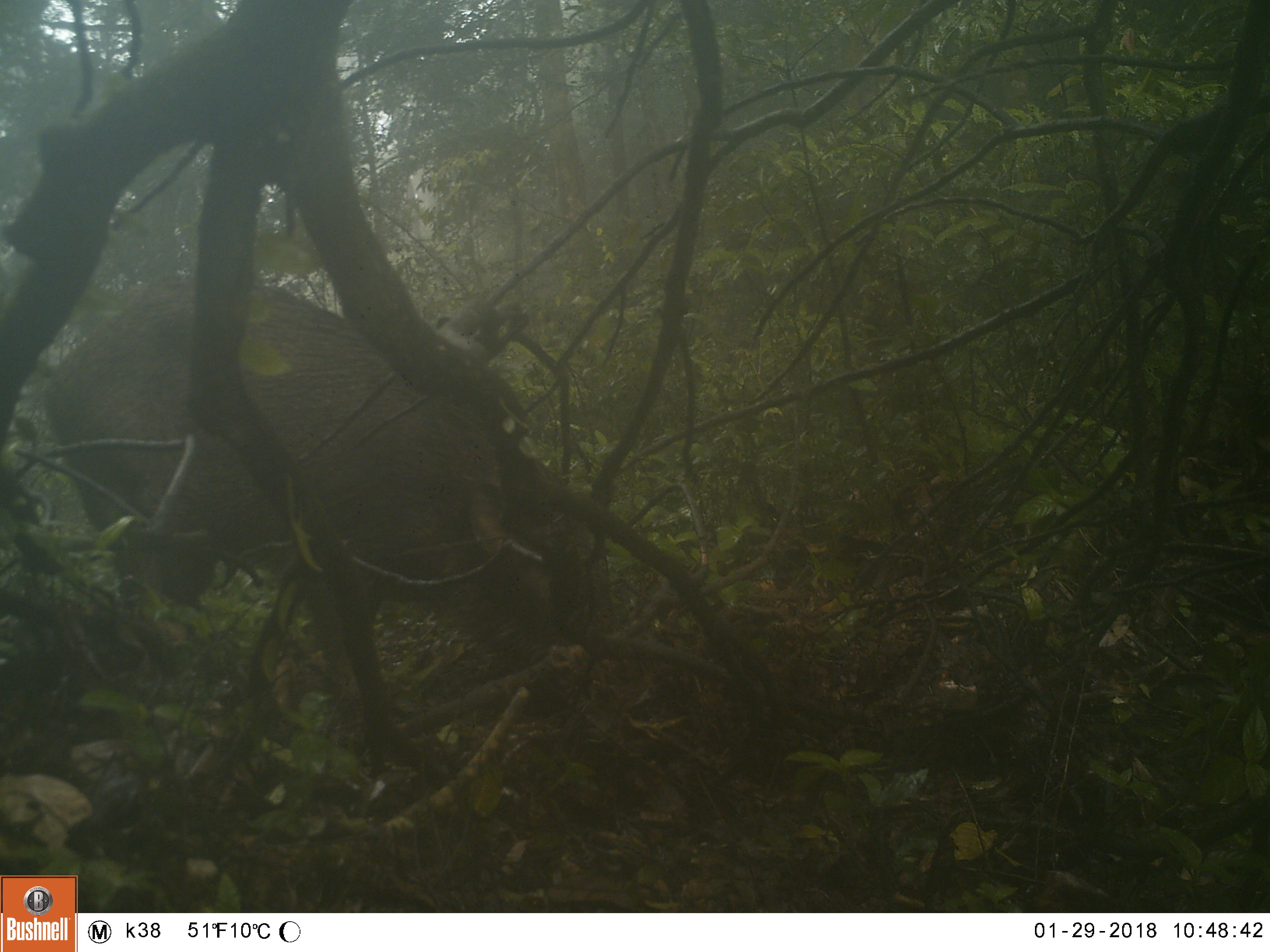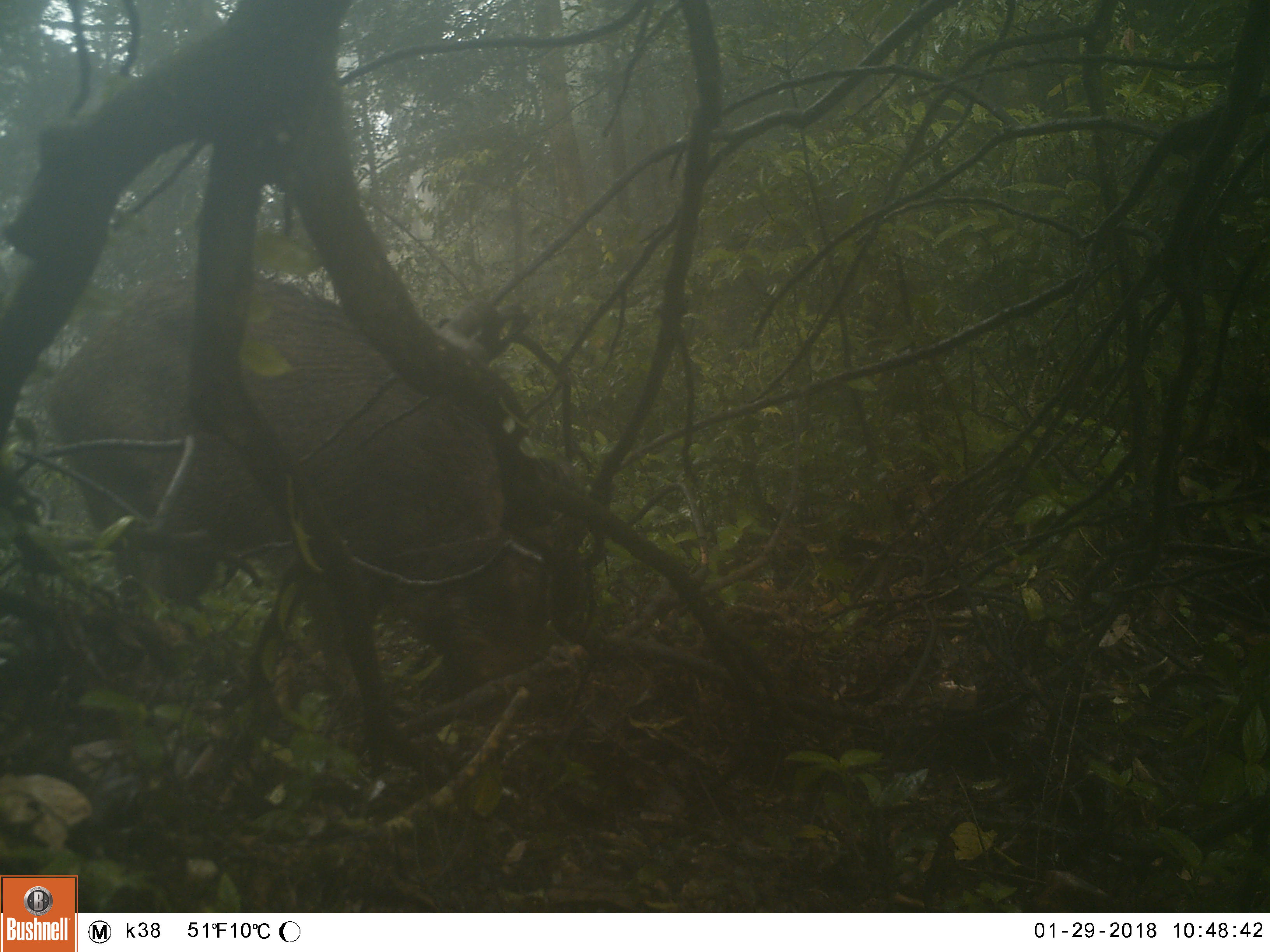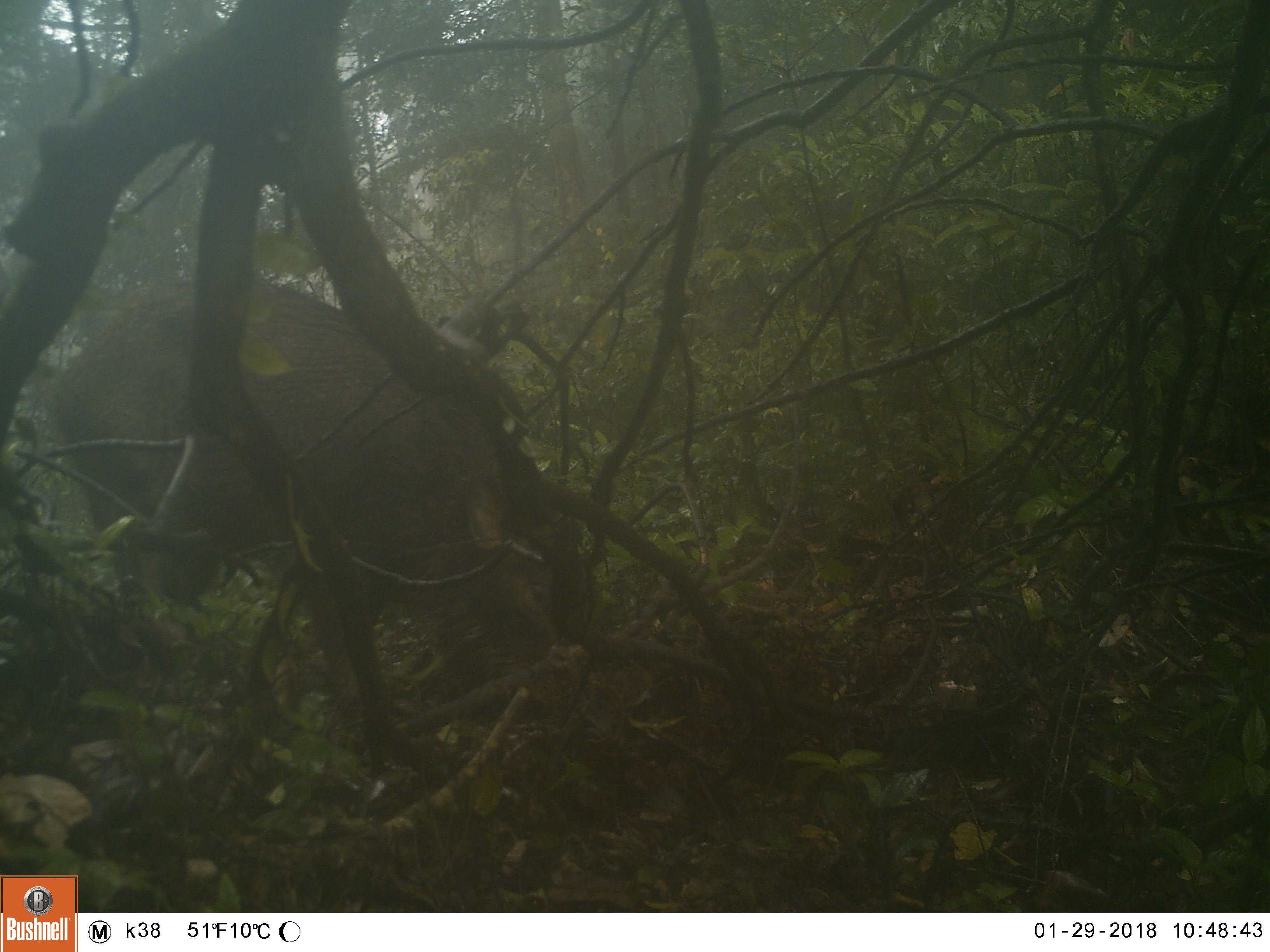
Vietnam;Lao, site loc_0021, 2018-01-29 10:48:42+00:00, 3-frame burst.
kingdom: Animalia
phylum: Chordata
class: Mammalia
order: Artiodactyla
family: Suidae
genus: Sus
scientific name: Sus scrofa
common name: eurasian wild pig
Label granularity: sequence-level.